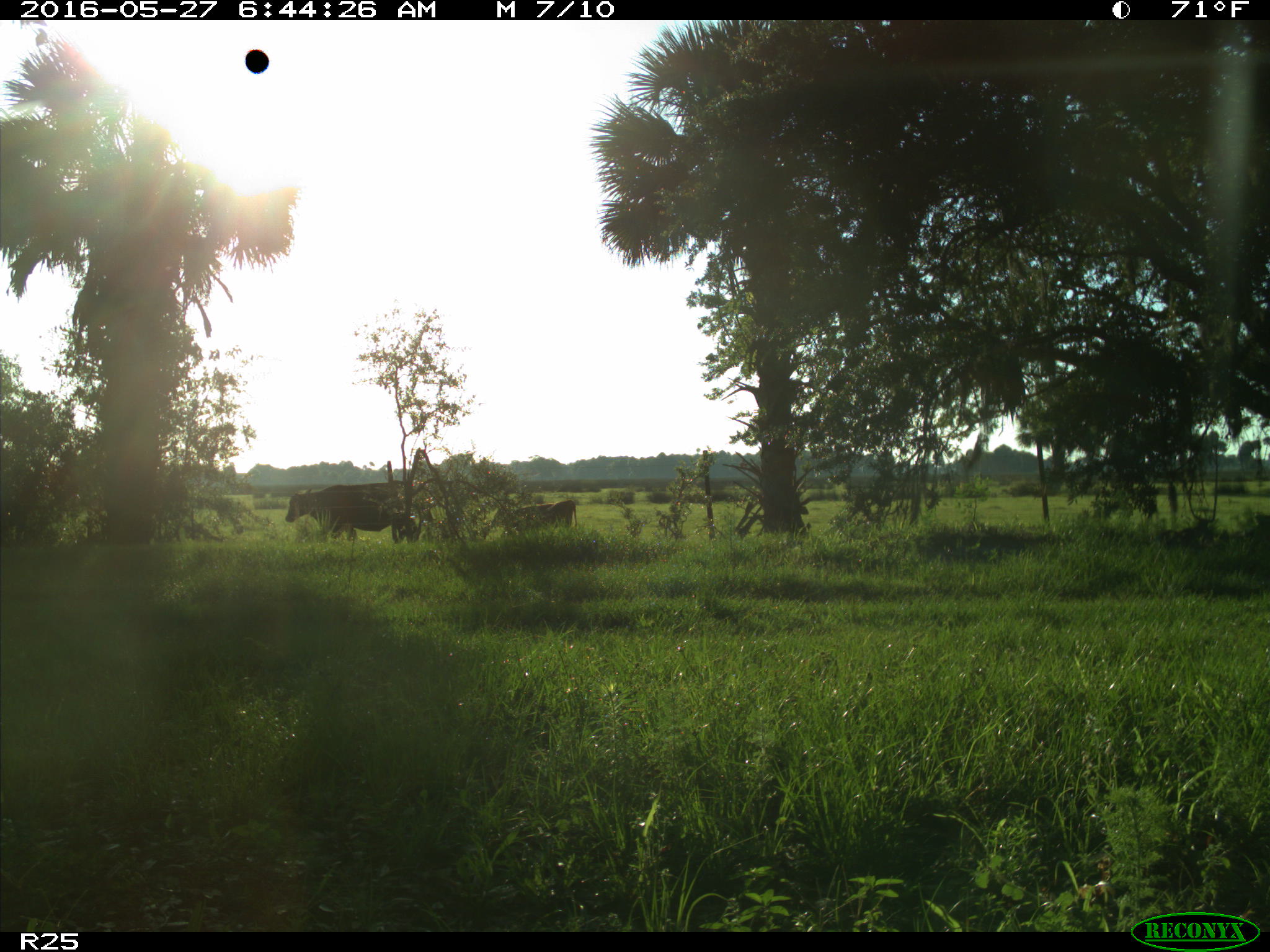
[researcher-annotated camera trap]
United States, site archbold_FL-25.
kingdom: Animalia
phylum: Chordata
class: Mammalia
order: Artiodactyla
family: Bovidae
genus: Bos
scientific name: Bos taurus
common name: domestic cow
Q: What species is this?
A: Bos taurus (domestic cow).